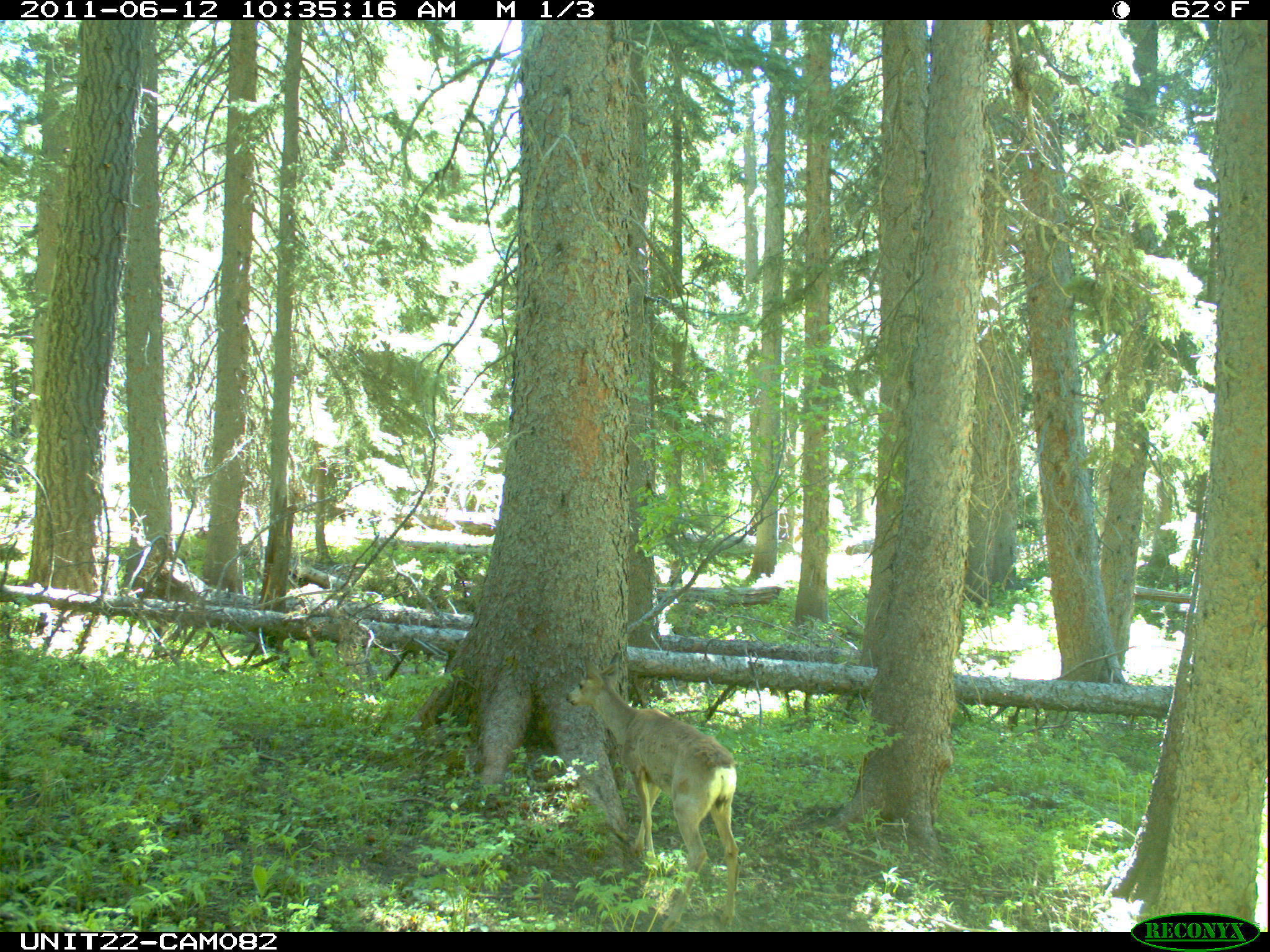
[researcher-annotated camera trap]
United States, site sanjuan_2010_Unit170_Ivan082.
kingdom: Animalia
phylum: Chordata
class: Mammalia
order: Artiodactyla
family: Cervidae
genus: Odocoileus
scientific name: Odocoileus hemionus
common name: mule deer